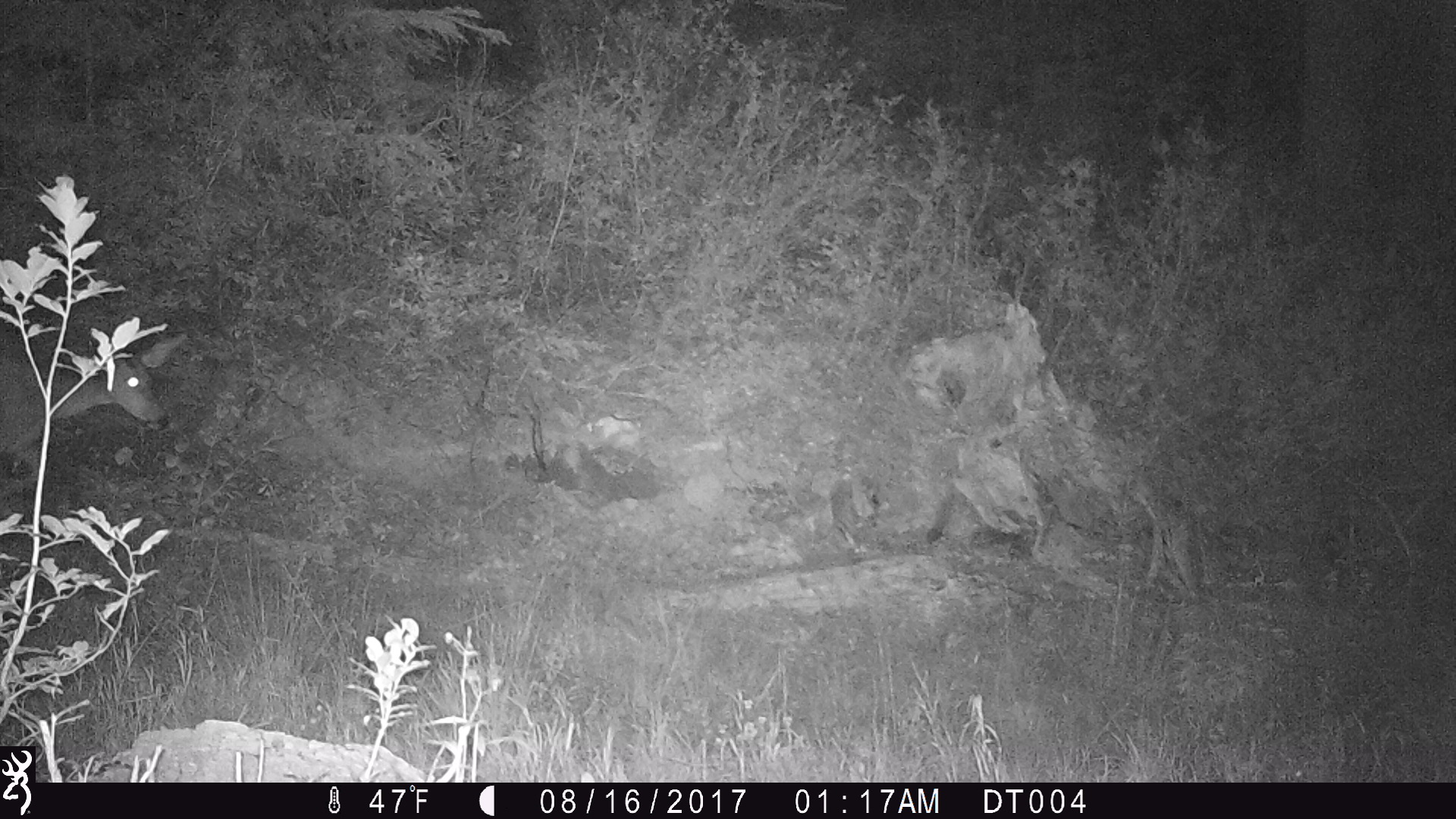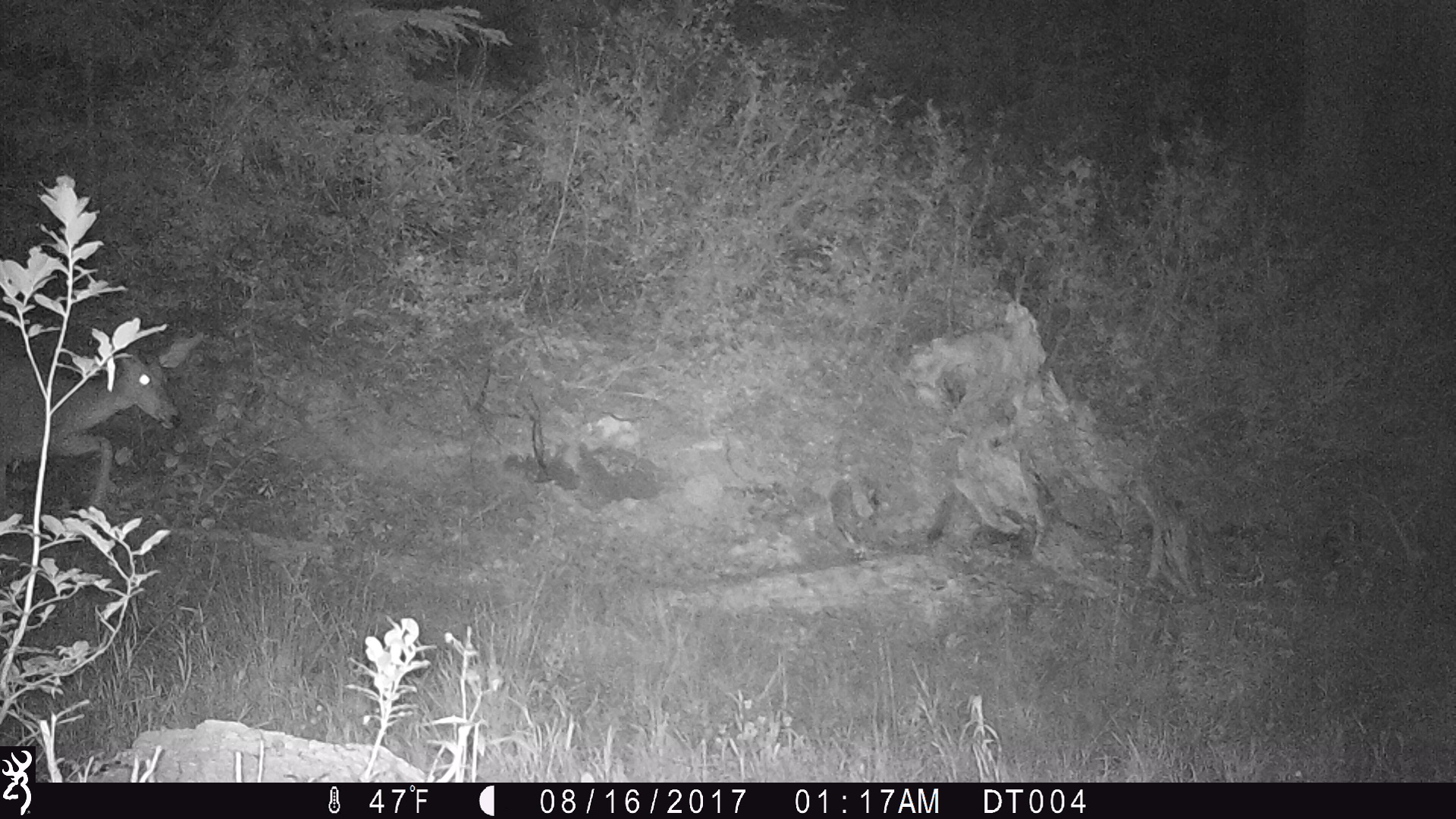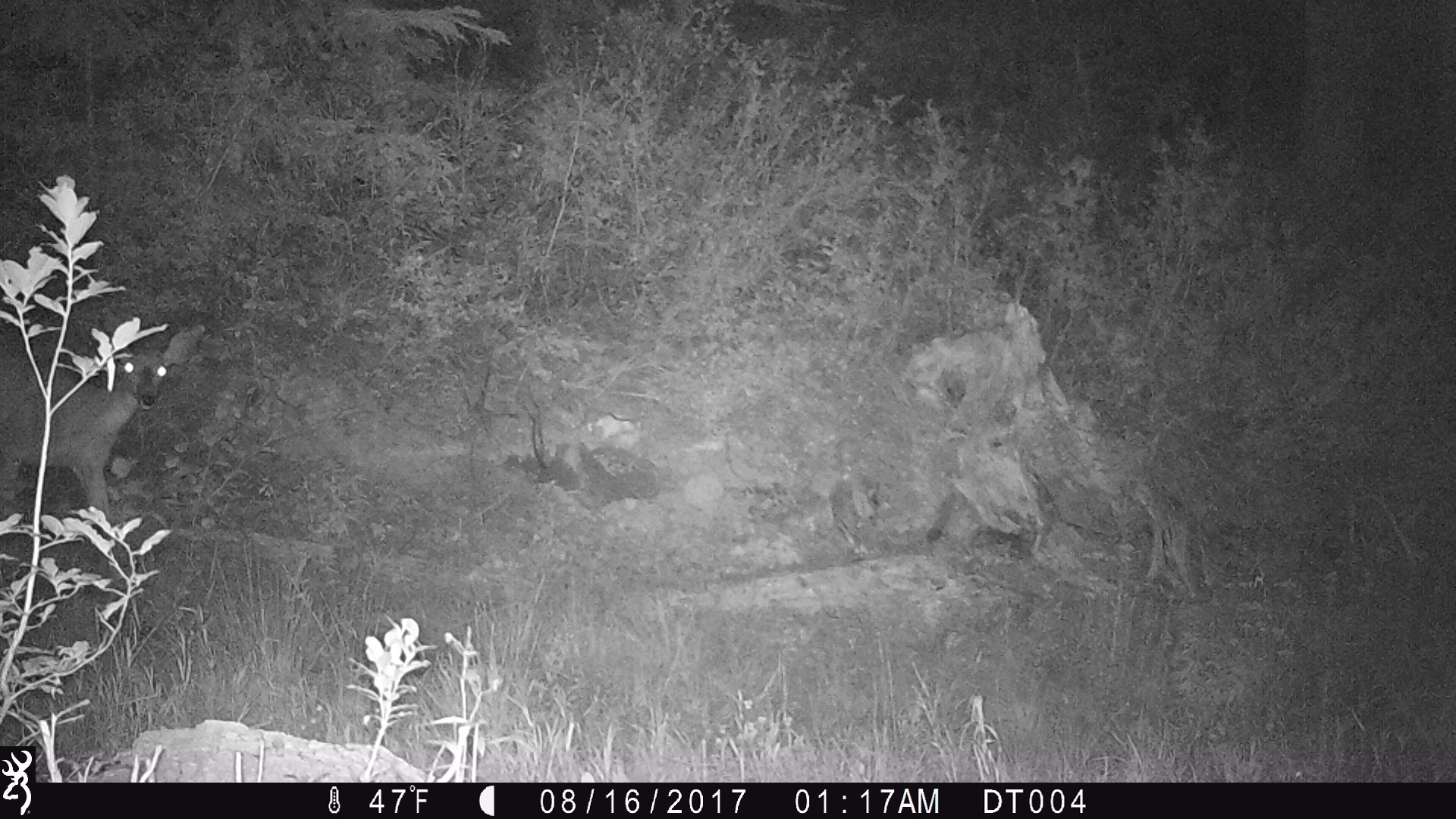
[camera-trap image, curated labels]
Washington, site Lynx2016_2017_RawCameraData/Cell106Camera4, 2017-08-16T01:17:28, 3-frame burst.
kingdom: Animalia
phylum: Chordata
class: Mammalia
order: Artiodactyla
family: Cervidae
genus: Odocoileus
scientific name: Odocoileus hemionus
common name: mule deer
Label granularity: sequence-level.